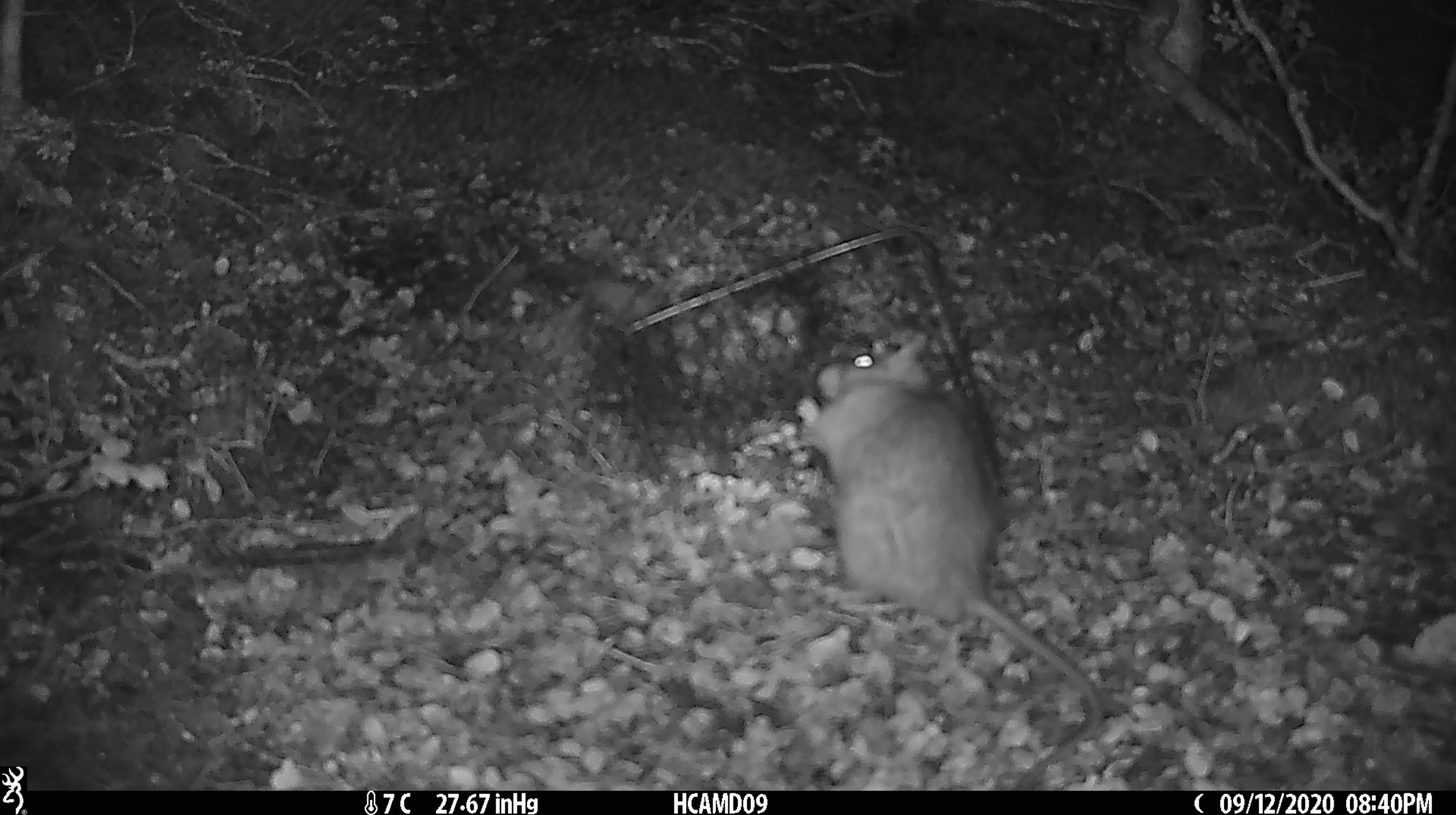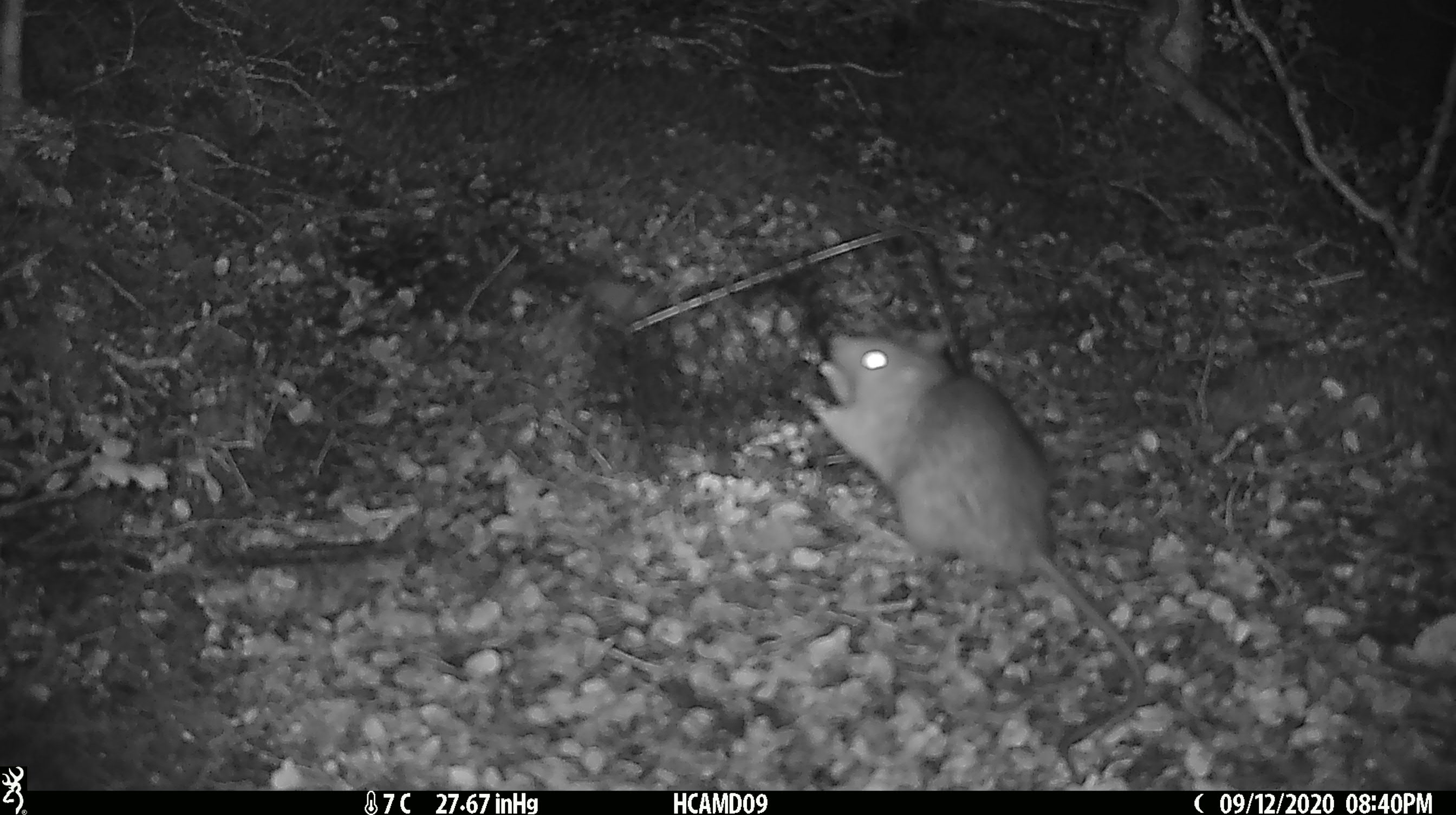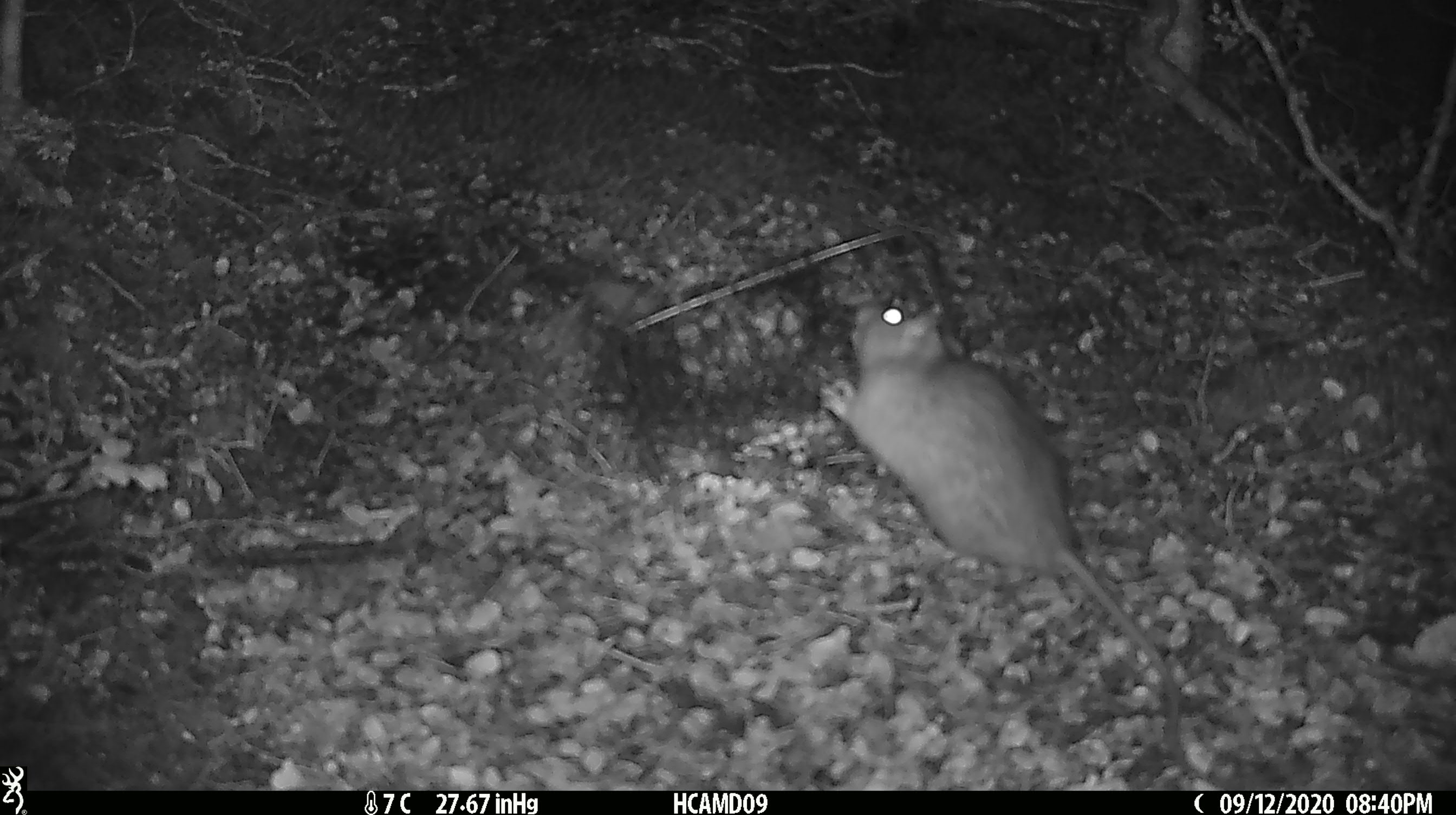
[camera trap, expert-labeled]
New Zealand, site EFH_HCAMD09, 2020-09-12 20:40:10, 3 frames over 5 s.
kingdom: Animalia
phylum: Chordata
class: Mammalia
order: Rodentia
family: Muridae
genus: Rattus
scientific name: Rattus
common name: rat